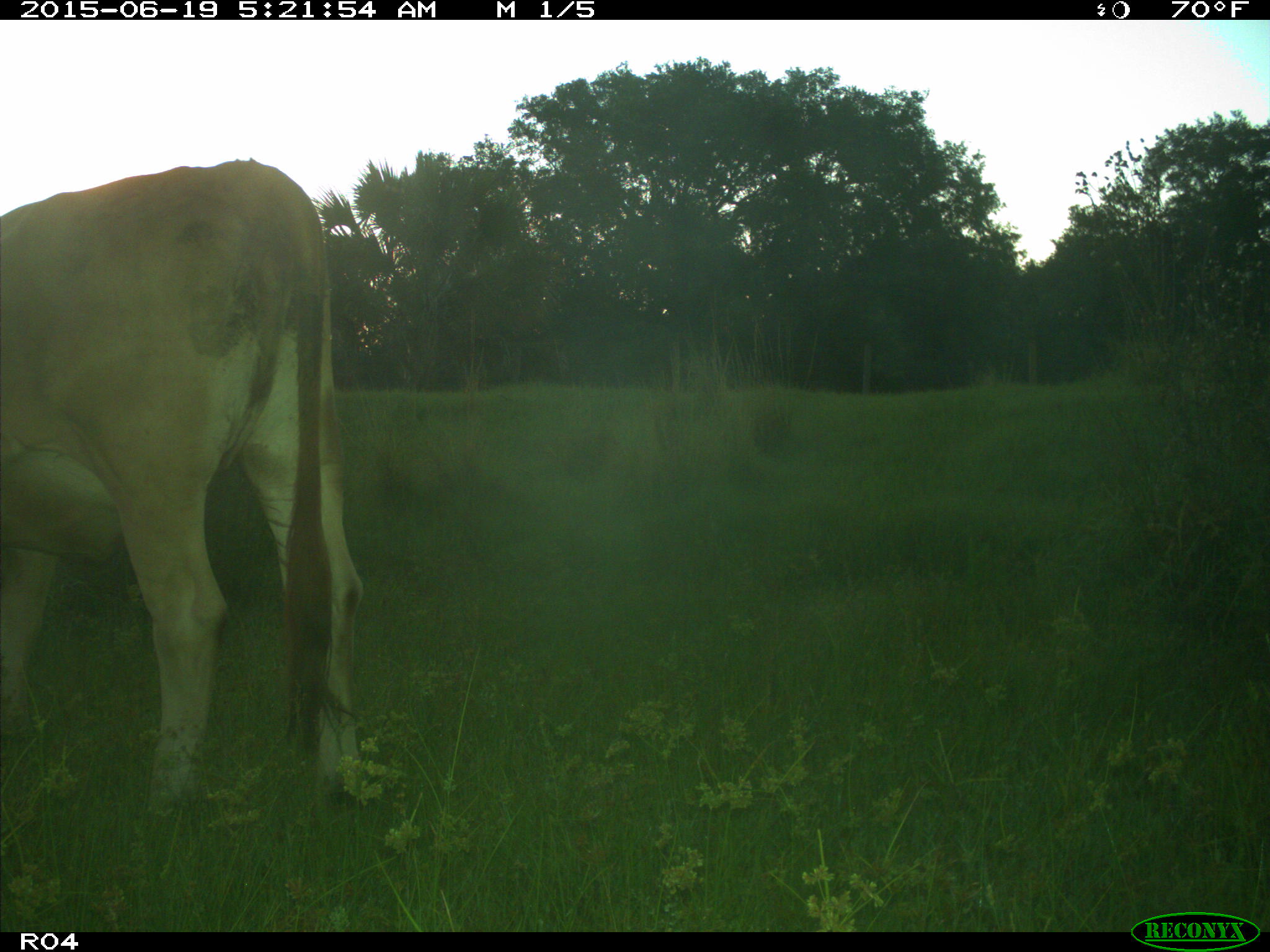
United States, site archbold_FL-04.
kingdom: Animalia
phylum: Chordata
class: Mammalia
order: Artiodactyla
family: Bovidae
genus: Bos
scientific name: Bos taurus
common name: domestic cow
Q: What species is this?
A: Bos taurus (domestic cow).